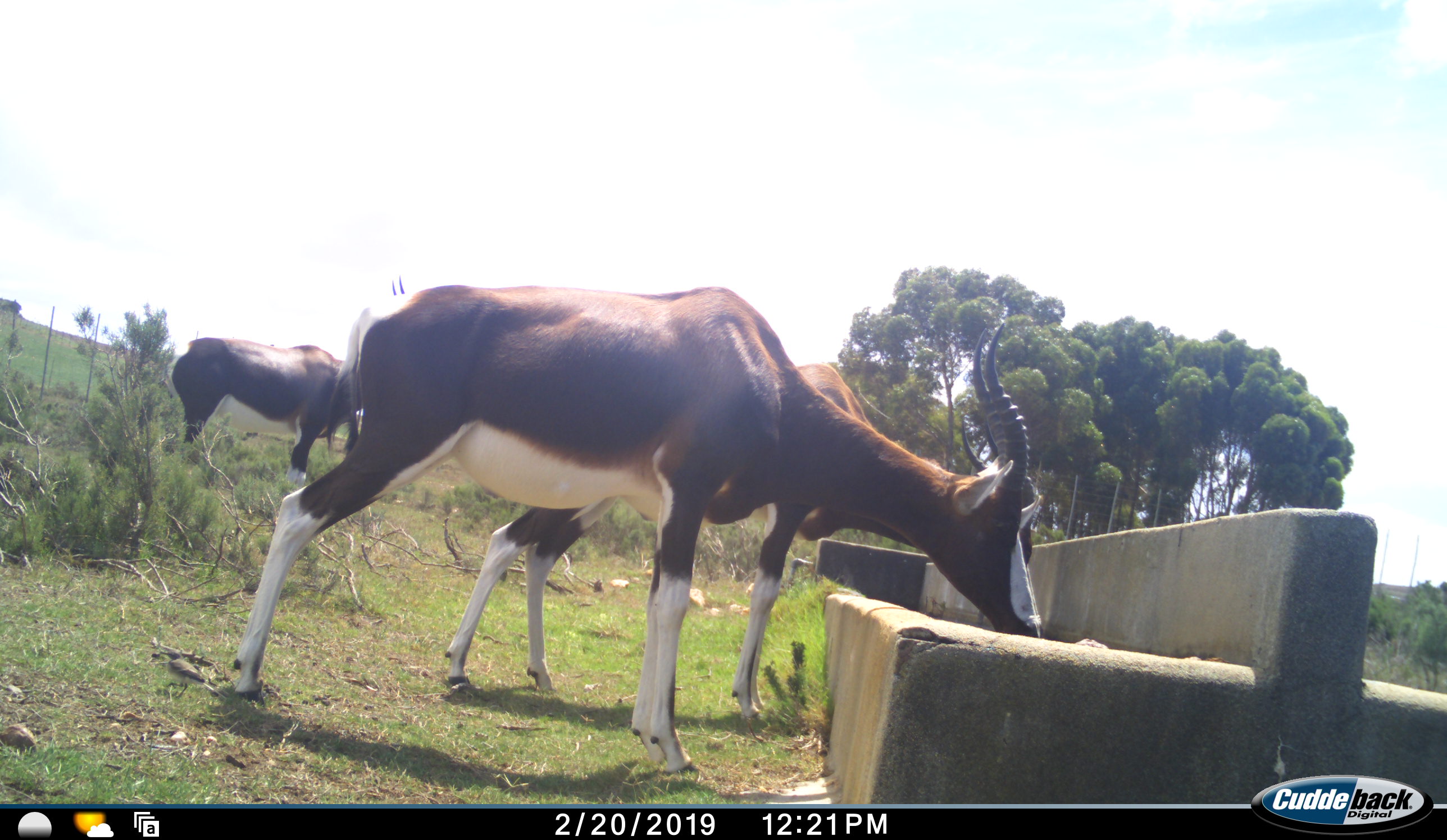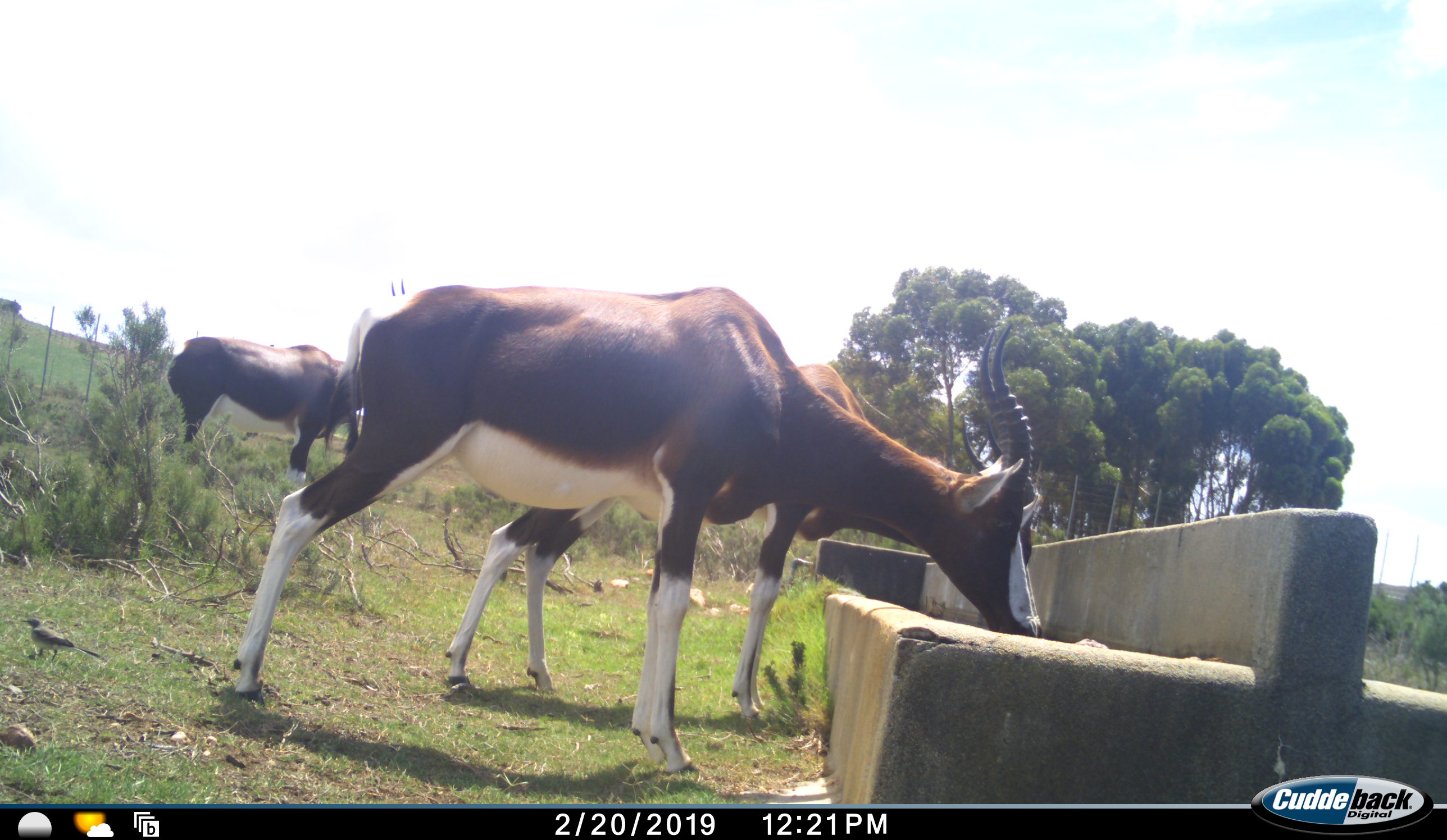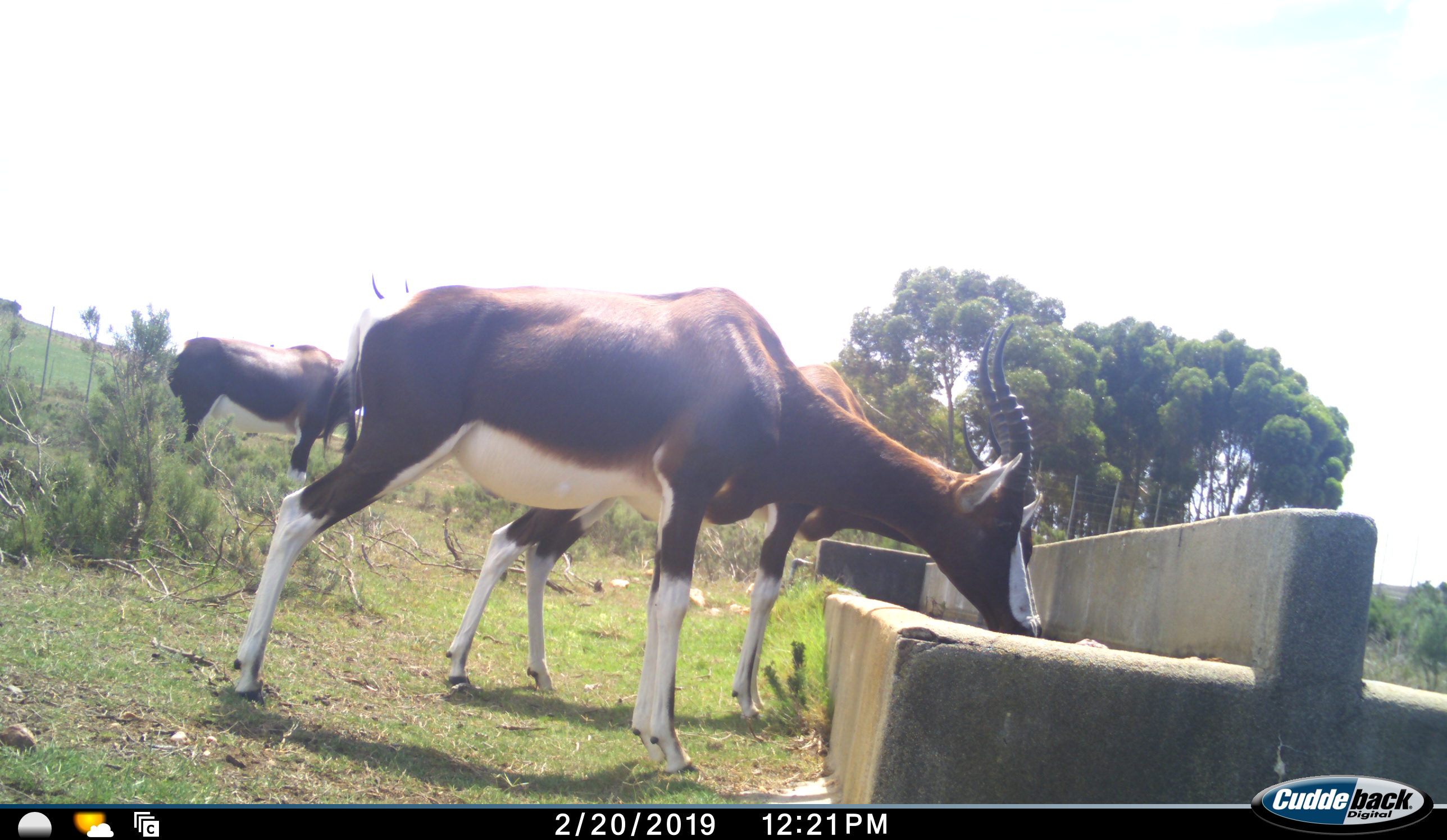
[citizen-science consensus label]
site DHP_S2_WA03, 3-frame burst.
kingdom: Animalia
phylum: Chordata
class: Mammalia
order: Artiodactyla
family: Bovidae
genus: Damaliscus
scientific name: Damaliscus pygargus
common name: bontebok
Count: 3.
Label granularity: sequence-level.